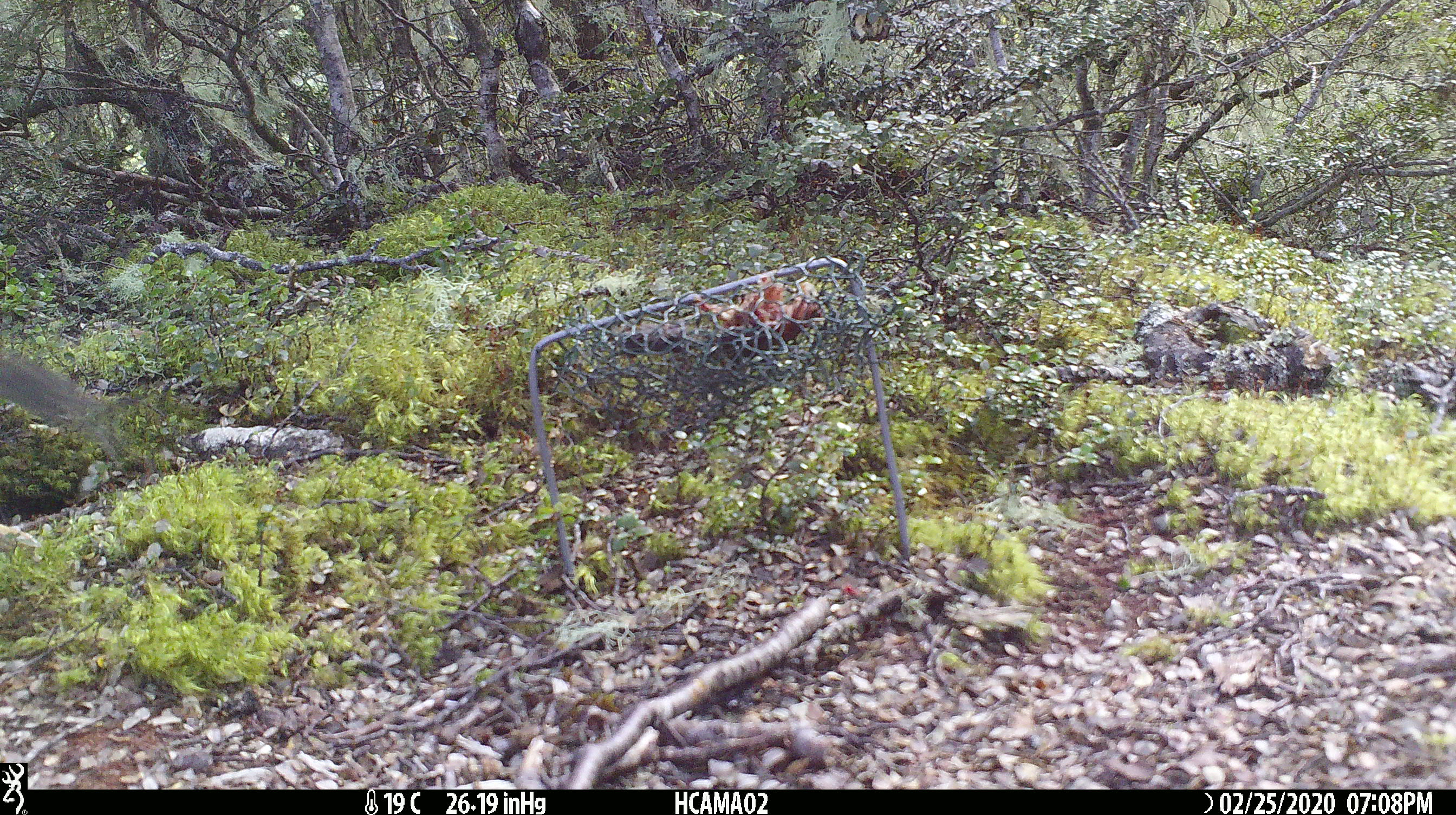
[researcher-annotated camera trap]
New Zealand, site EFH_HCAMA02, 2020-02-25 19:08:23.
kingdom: Animalia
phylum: Chordata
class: Mammalia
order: Rodentia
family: Muridae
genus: Mus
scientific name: Mus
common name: mouse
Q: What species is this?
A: Mouse (Mus).